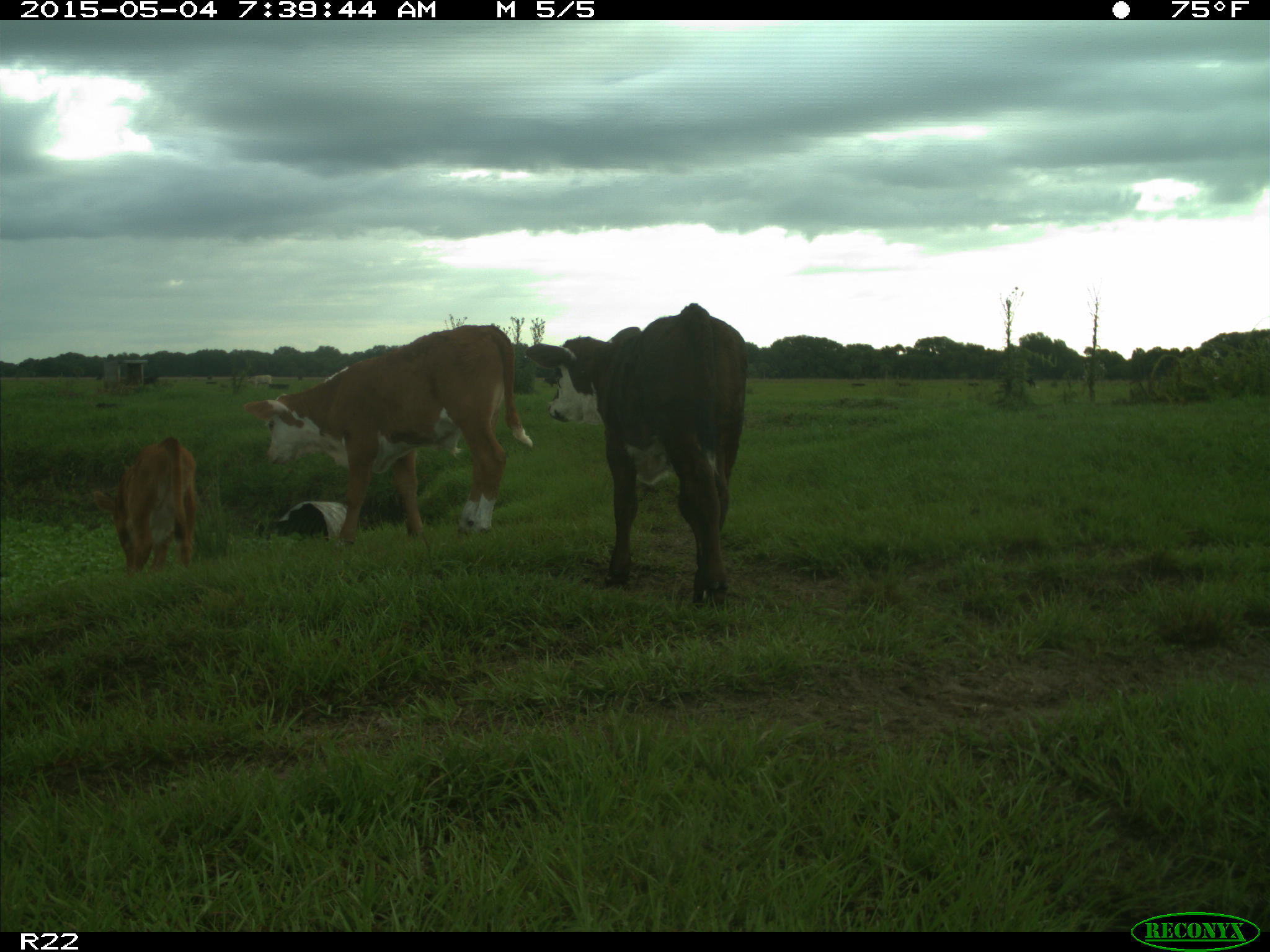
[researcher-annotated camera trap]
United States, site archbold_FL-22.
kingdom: Animalia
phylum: Chordata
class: Mammalia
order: Artiodactyla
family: Bovidae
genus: Bos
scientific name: Bos taurus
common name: domestic cow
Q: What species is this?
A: Bos taurus (domestic cow).